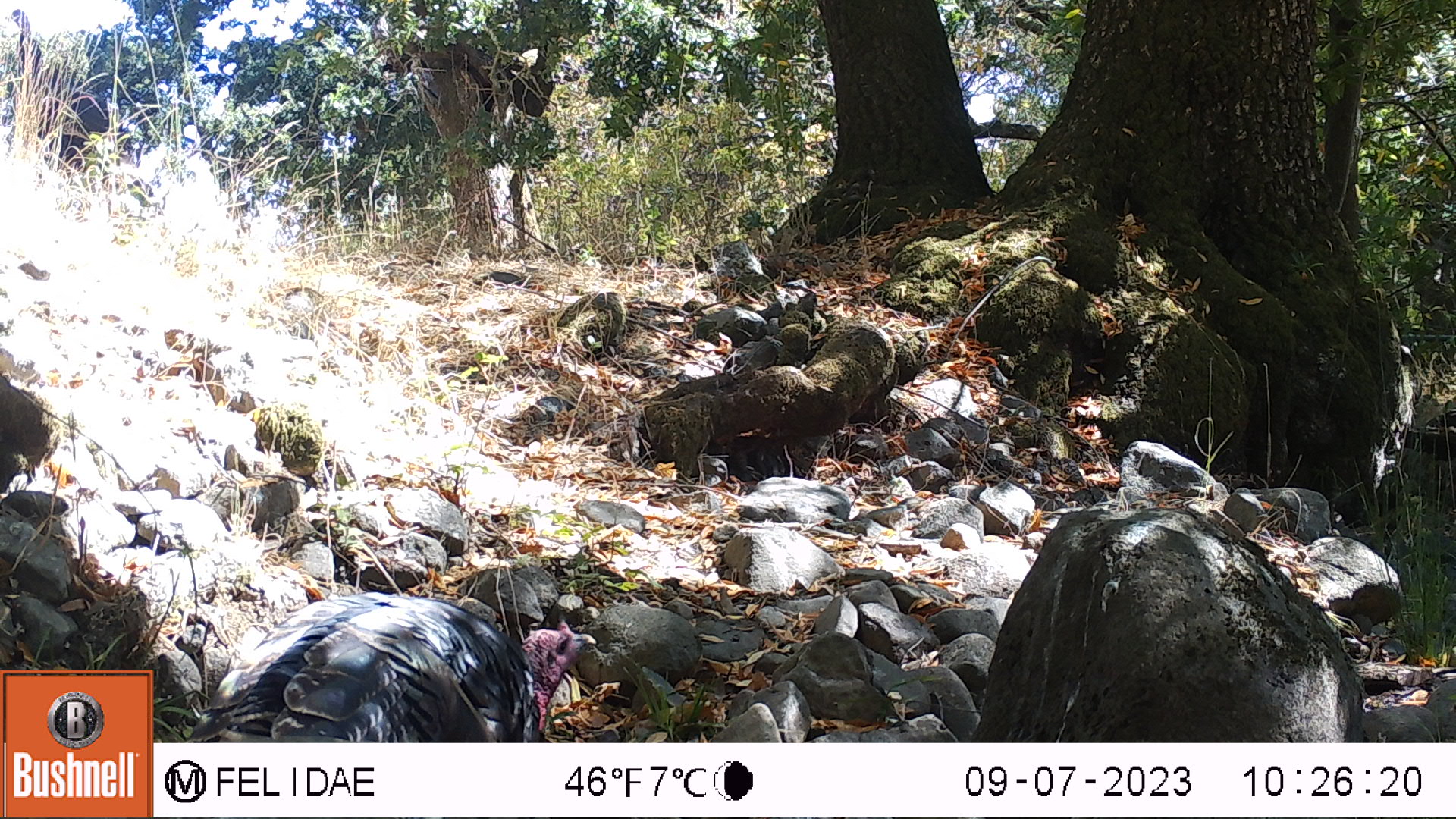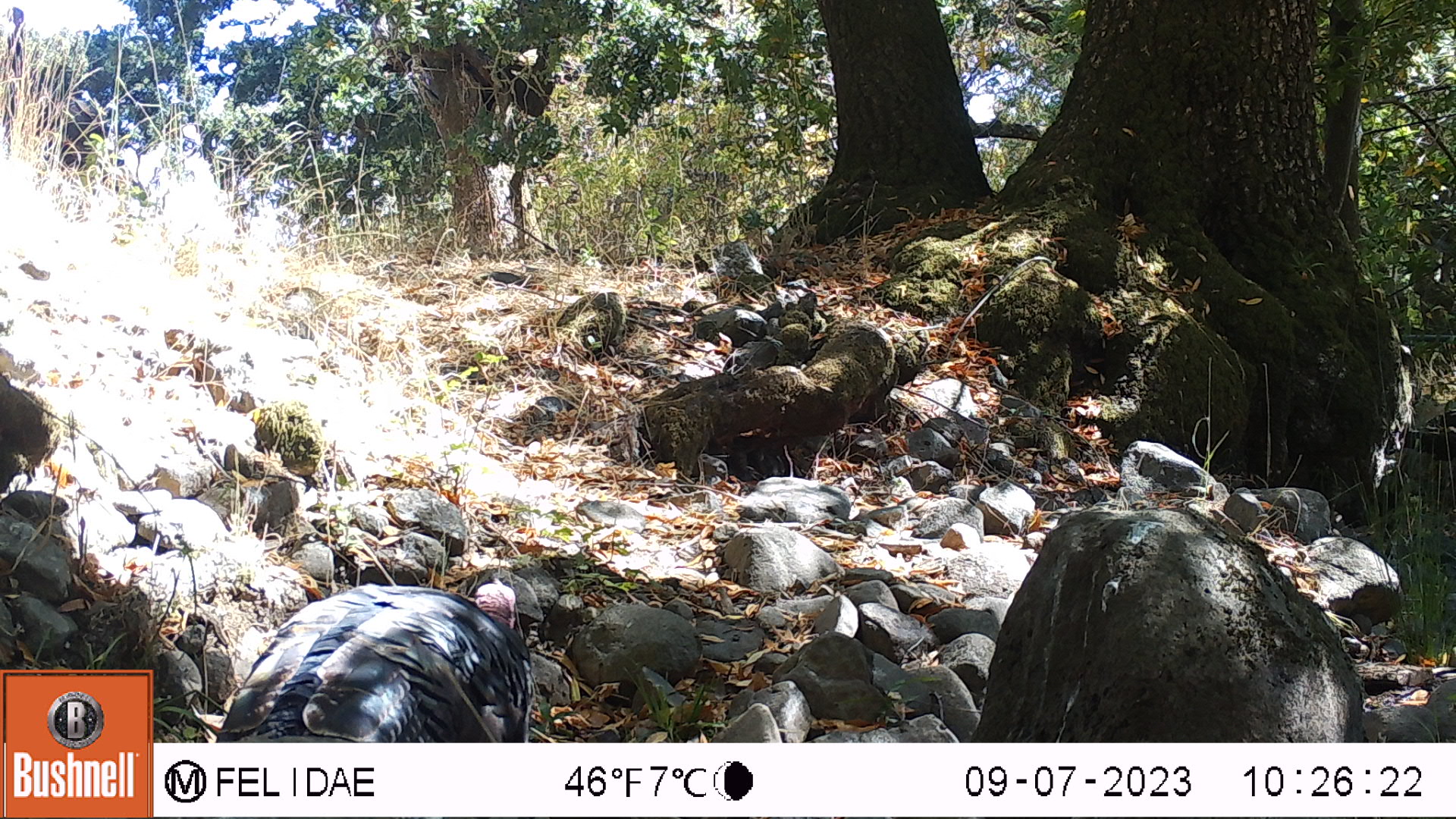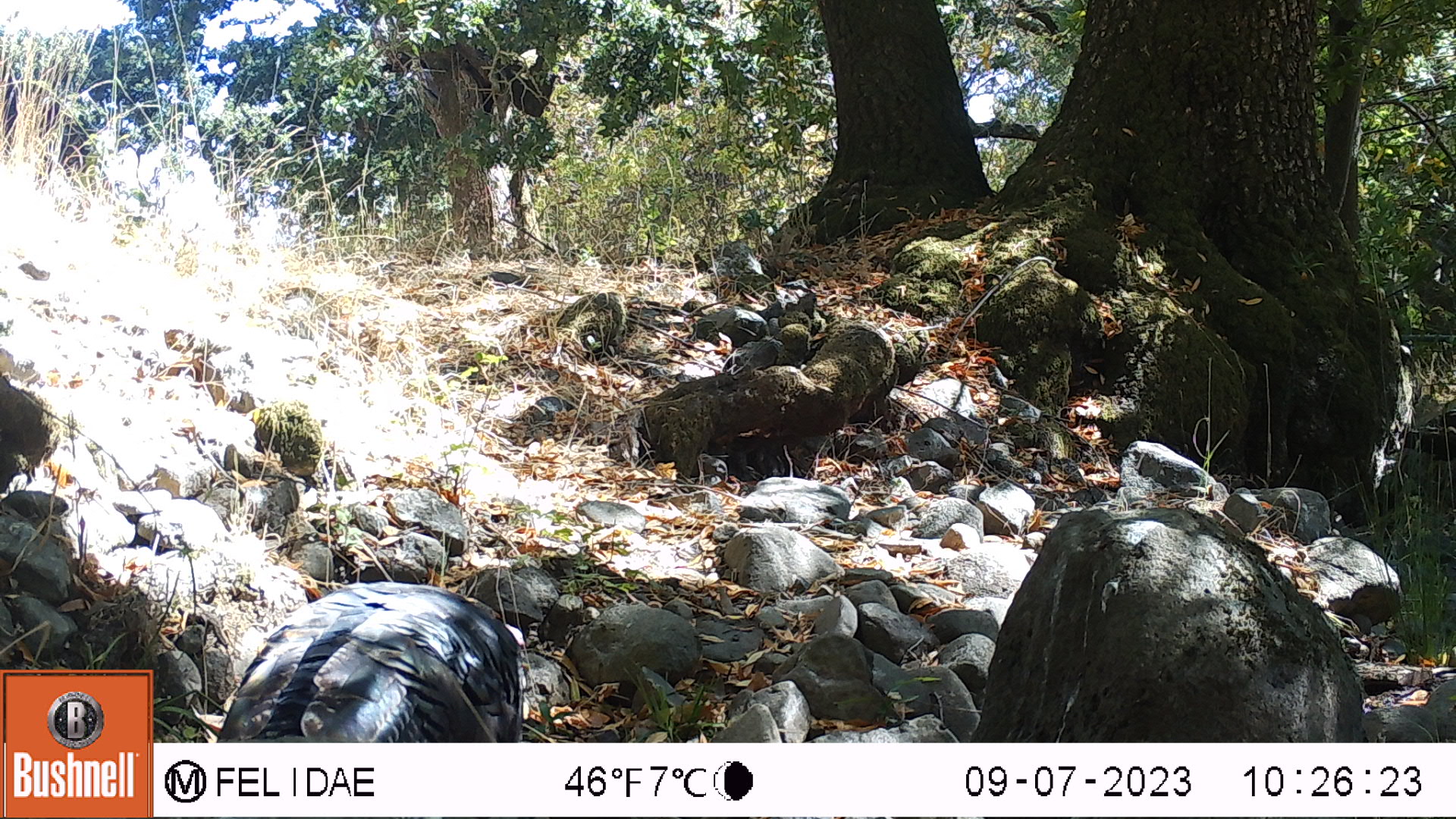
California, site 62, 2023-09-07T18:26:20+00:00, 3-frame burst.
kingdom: Animalia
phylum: Chordata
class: Aves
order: Galliformes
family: Phasianidae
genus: Meleagris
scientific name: Meleagris gallopavo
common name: turkey